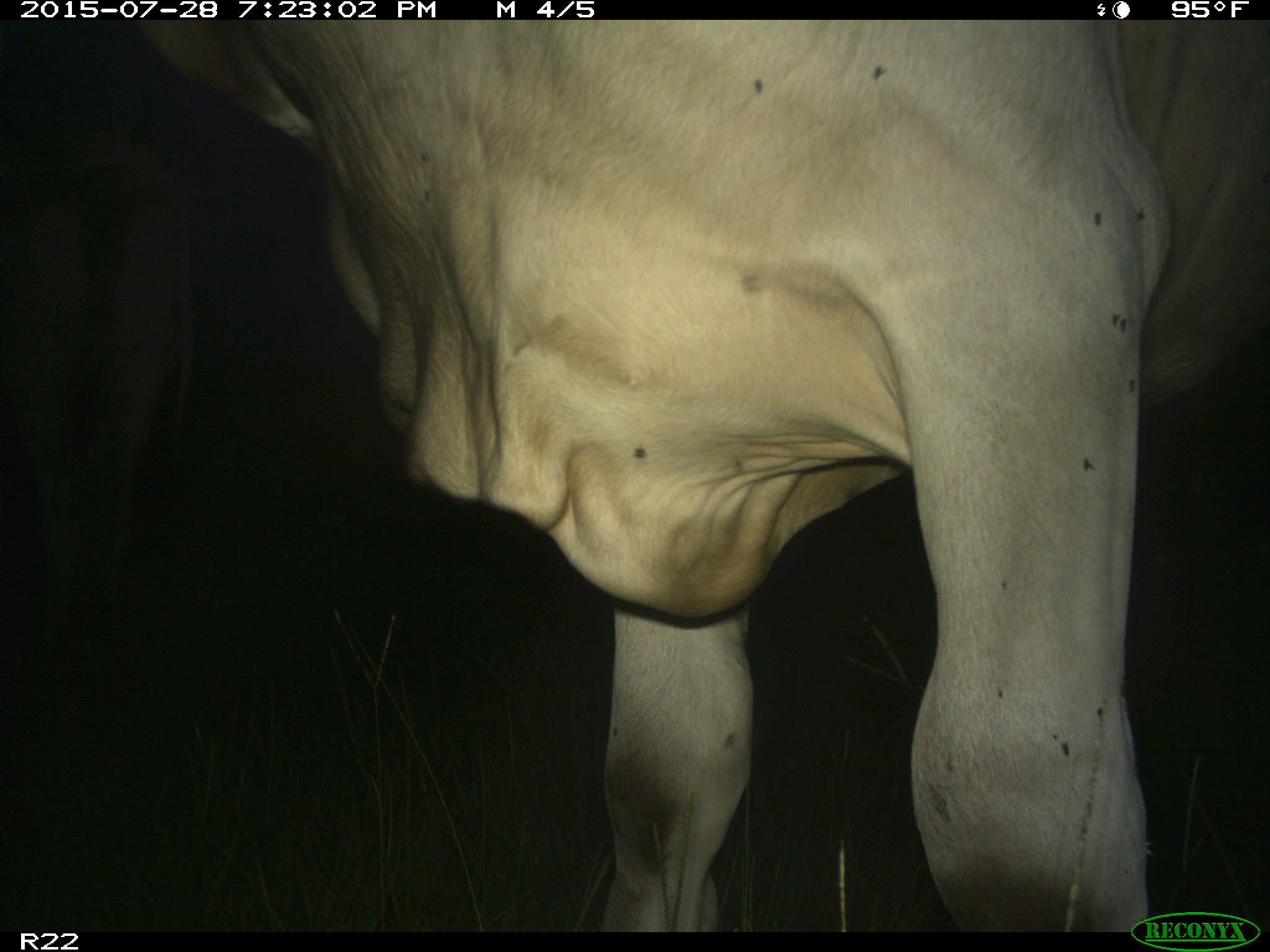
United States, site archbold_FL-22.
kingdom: Animalia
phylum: Chordata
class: Mammalia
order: Artiodactyla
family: Bovidae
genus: Bos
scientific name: Bos taurus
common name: domestic cow